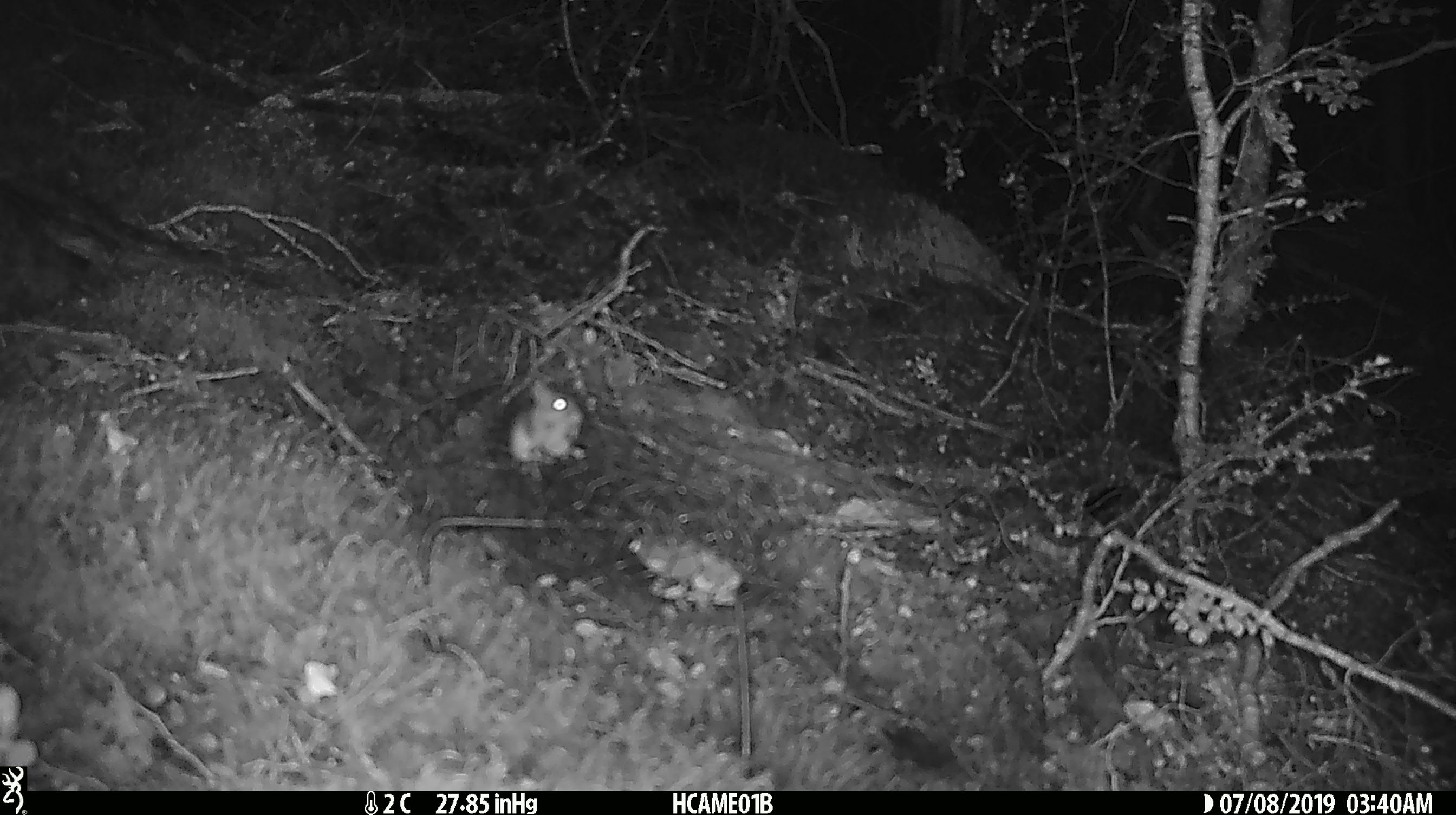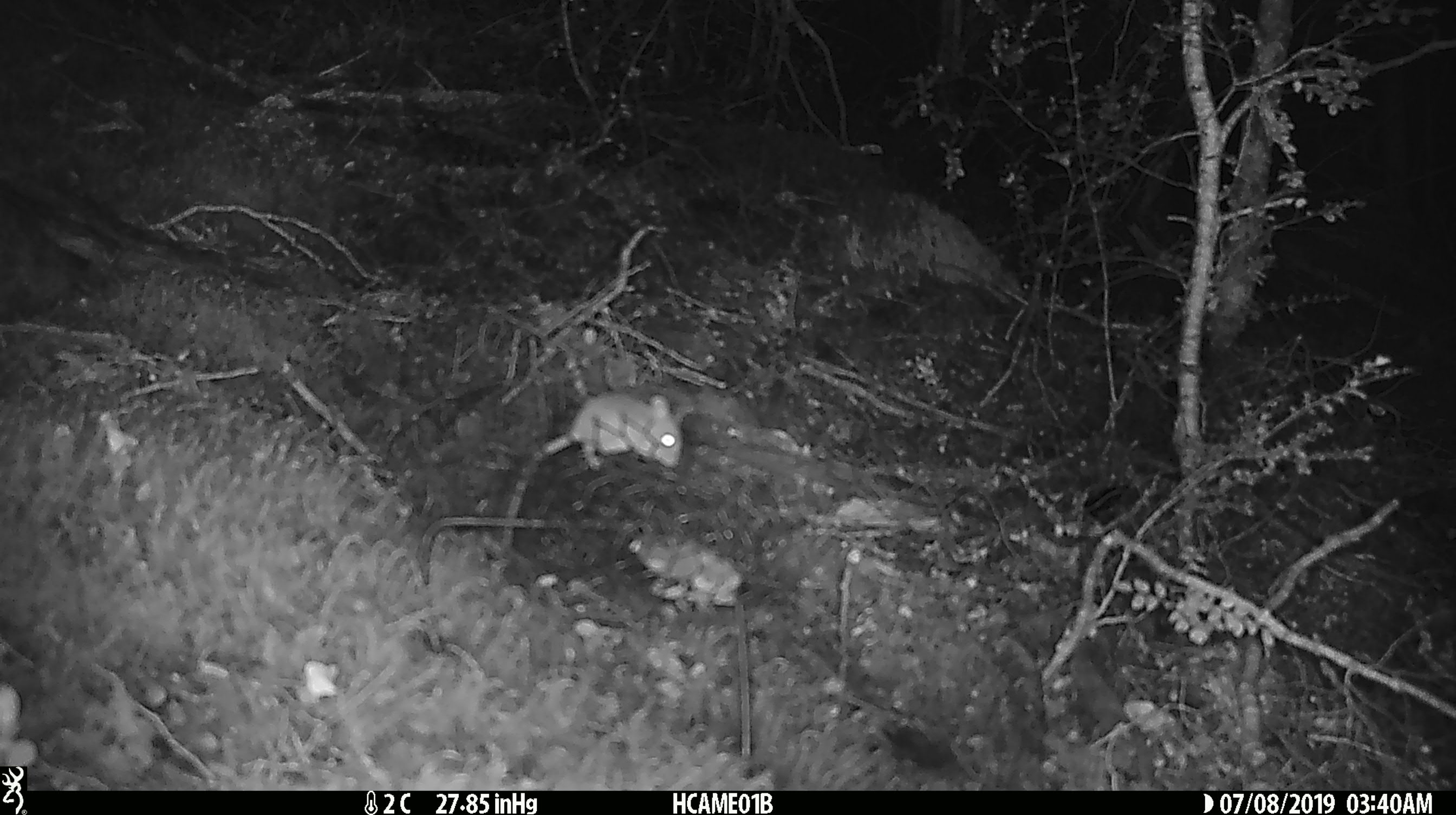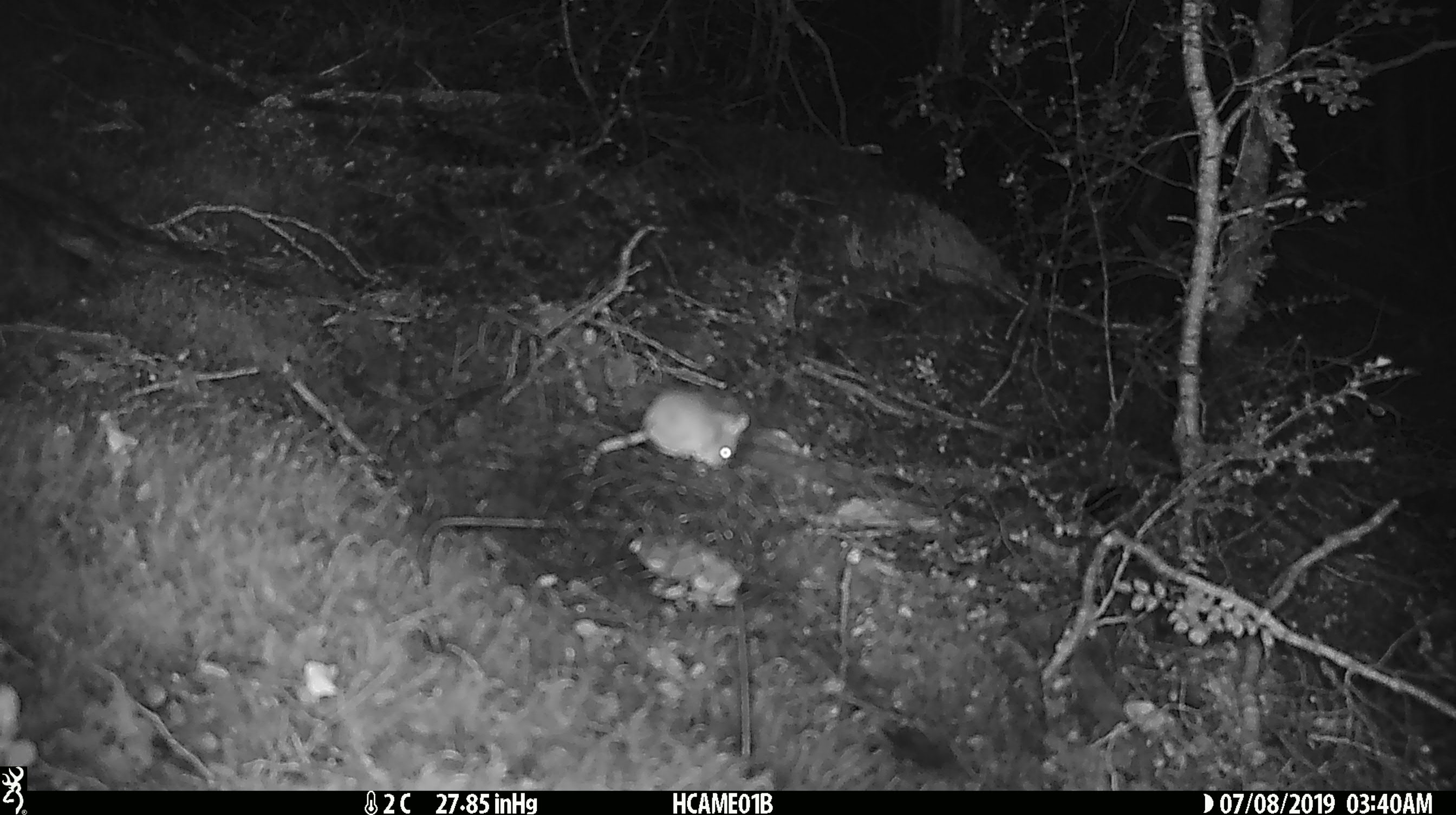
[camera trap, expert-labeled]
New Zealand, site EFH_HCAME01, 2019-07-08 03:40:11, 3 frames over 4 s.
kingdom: Animalia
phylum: Chordata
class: Mammalia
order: Rodentia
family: Muridae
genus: Mus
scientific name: Mus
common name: mouse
Mouse (Mus).